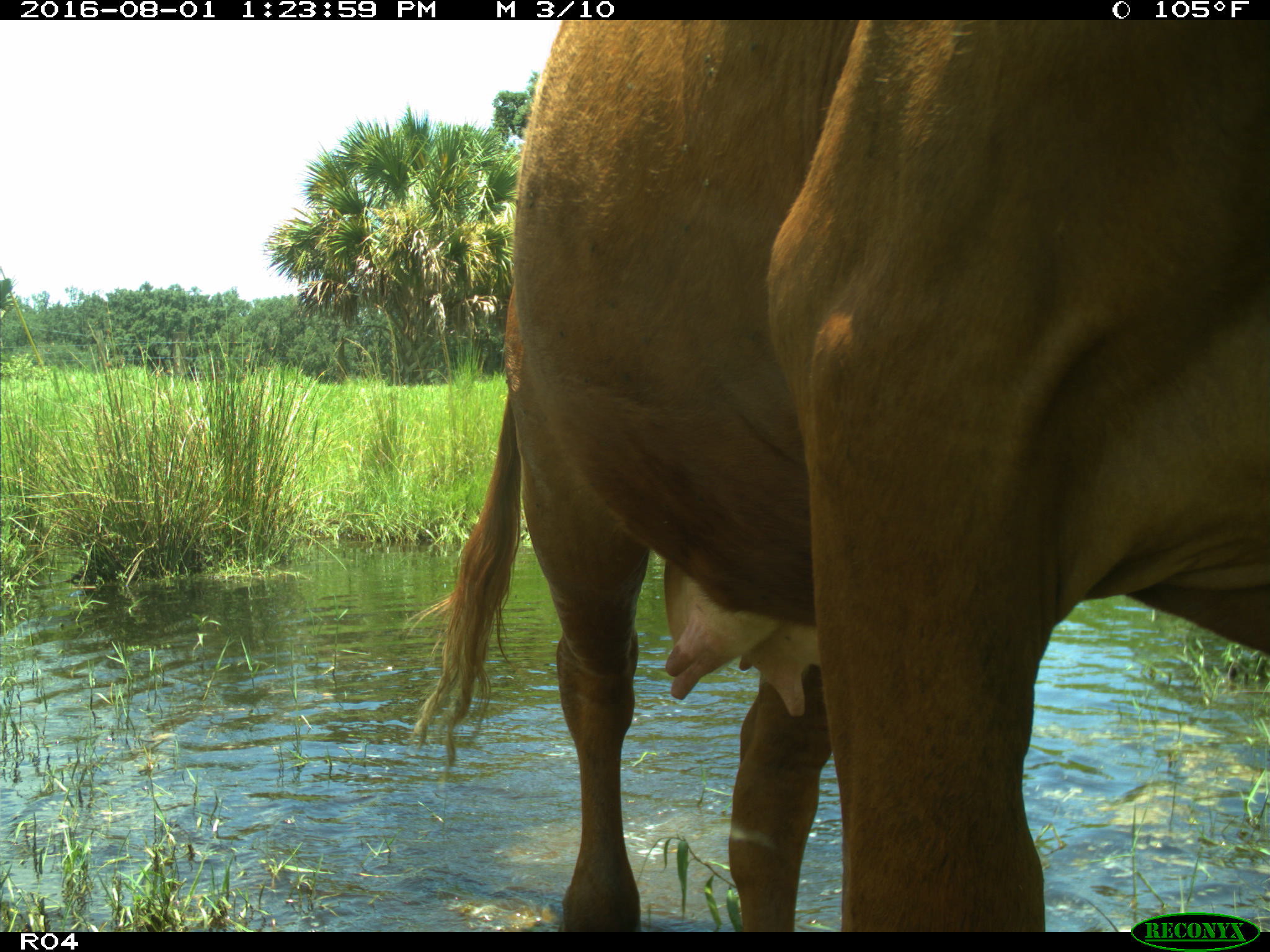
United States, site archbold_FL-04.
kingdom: Animalia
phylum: Chordata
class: Mammalia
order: Artiodactyla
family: Bovidae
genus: Bos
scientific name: Bos taurus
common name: domestic cow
Bos taurus (domestic cow).